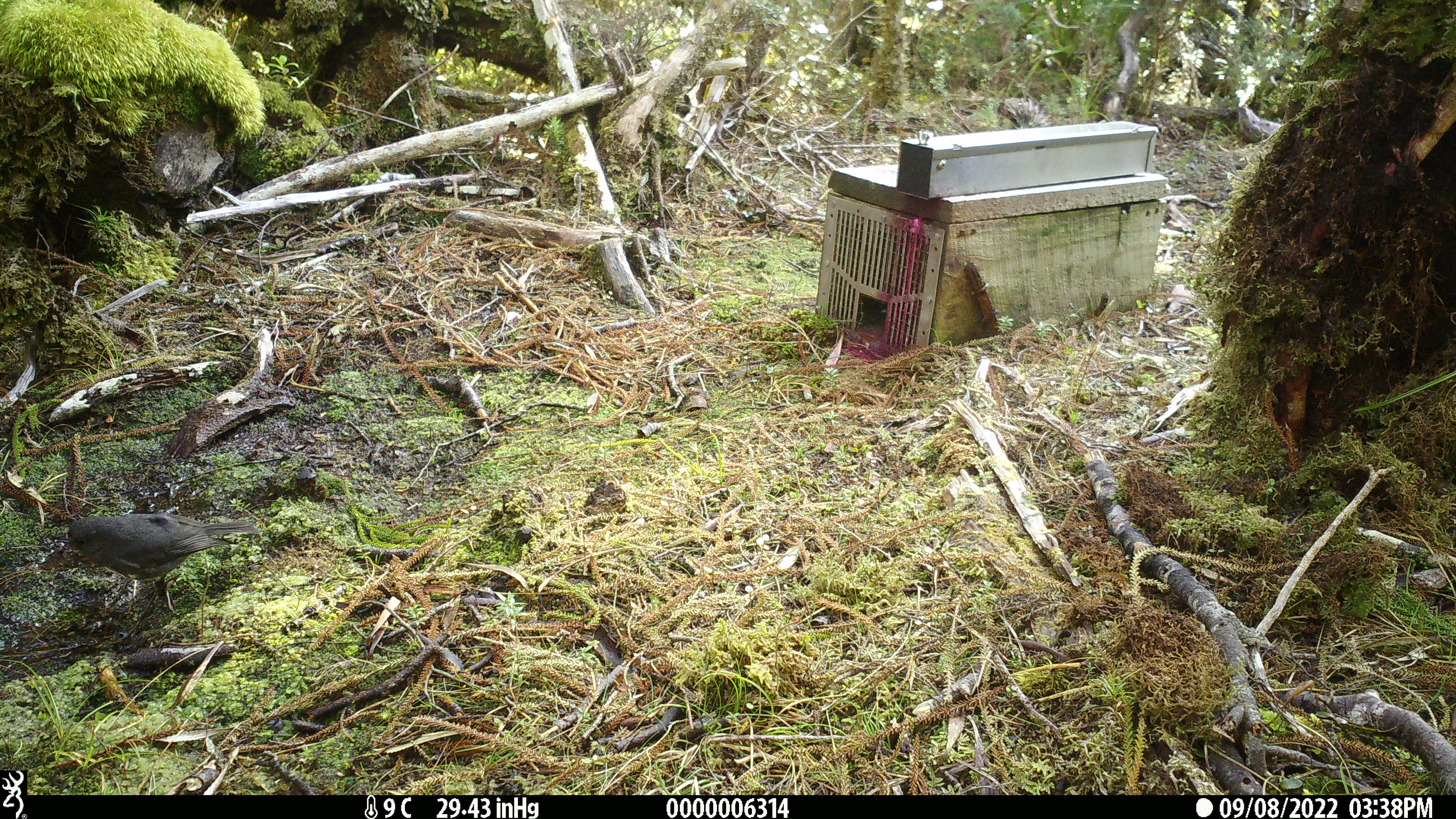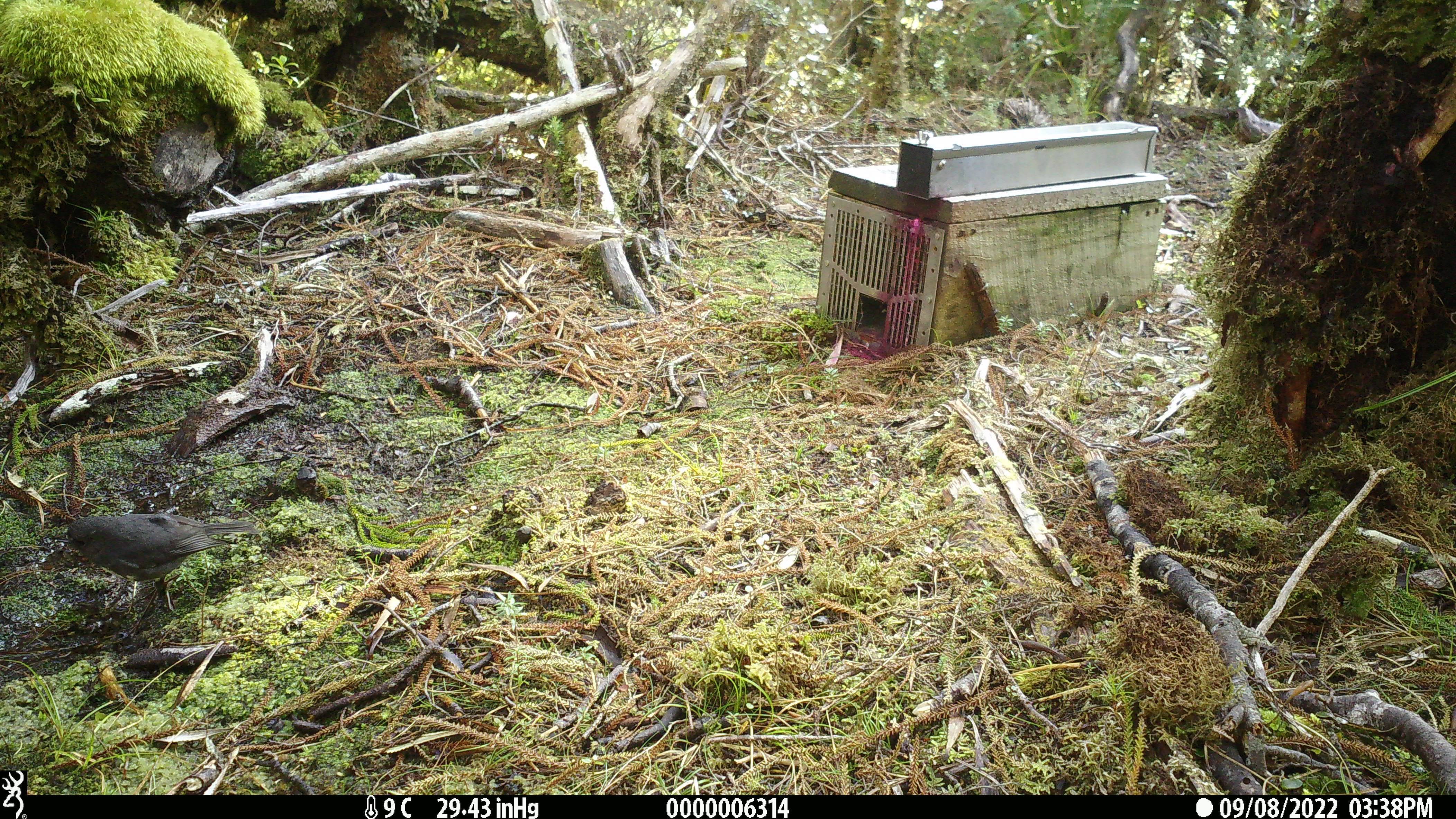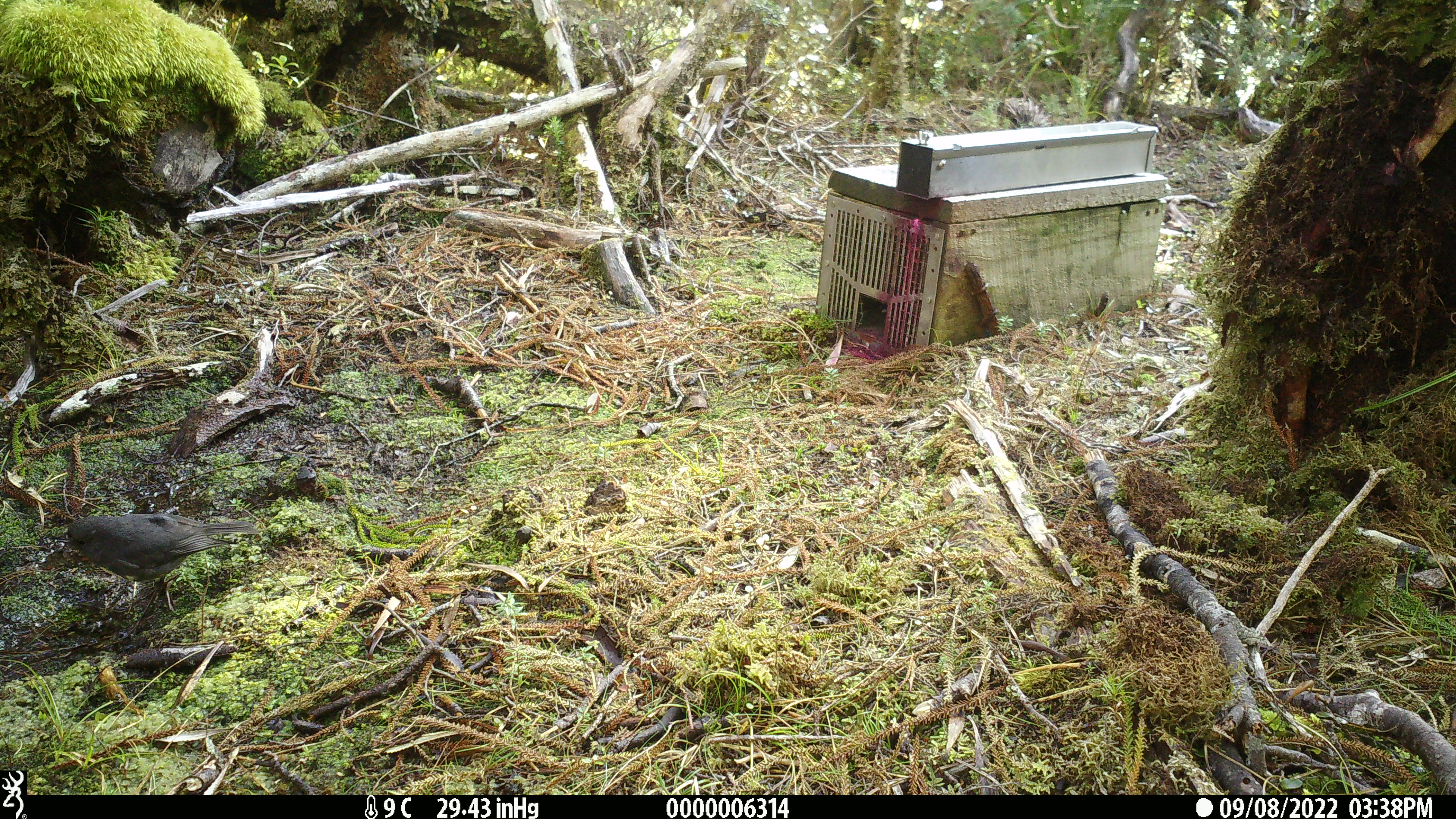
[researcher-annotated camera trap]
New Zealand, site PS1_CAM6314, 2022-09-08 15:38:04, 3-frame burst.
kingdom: Animalia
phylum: Chordata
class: Aves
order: Passeriformes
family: Petroicidae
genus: Petroica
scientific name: Petroica australis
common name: new zealand robin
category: robin